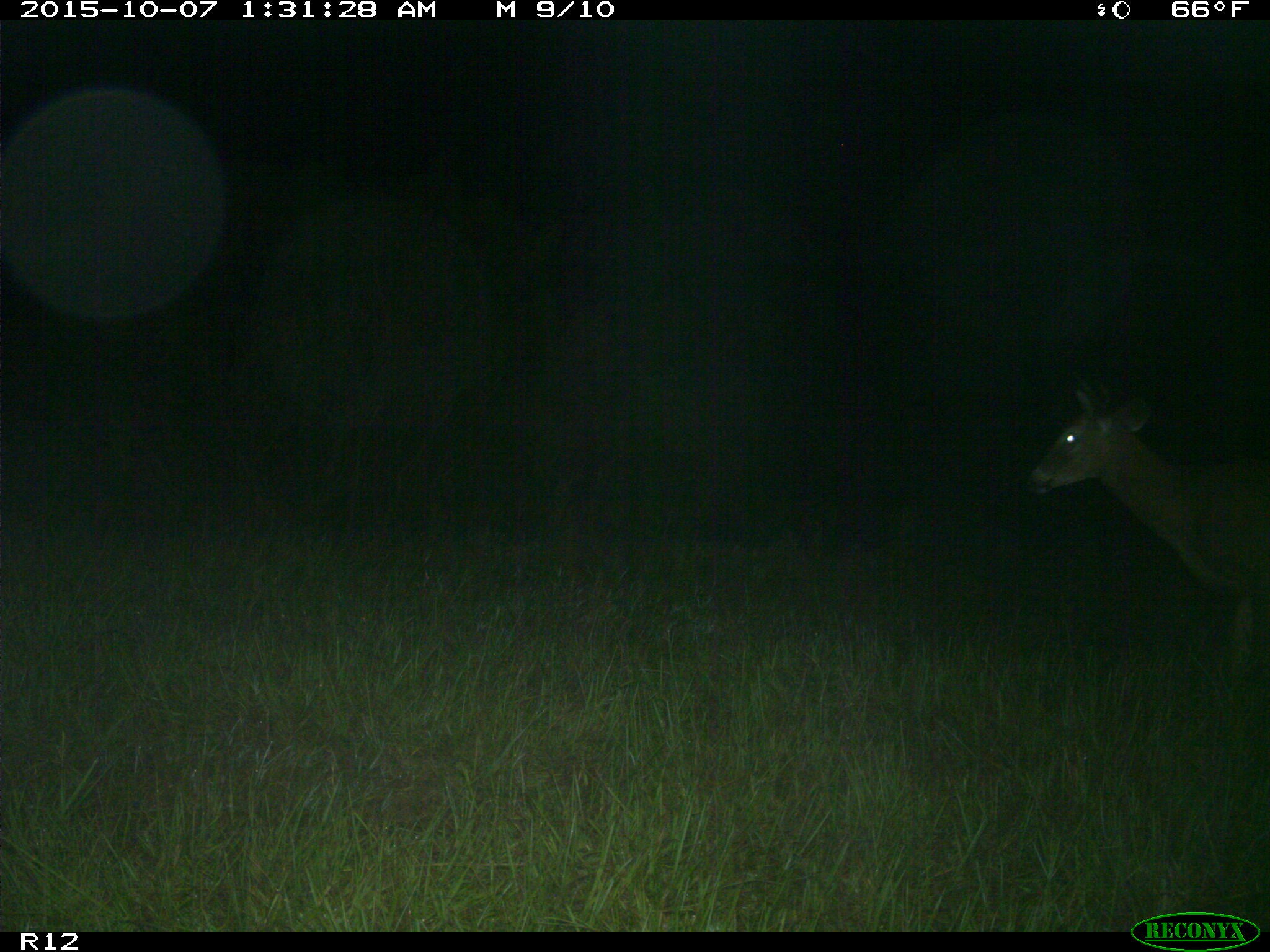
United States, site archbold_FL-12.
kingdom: Animalia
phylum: Chordata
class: Mammalia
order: Artiodactyla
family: Cervidae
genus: Odocoileus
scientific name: Odocoileus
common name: deer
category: unidentified deer